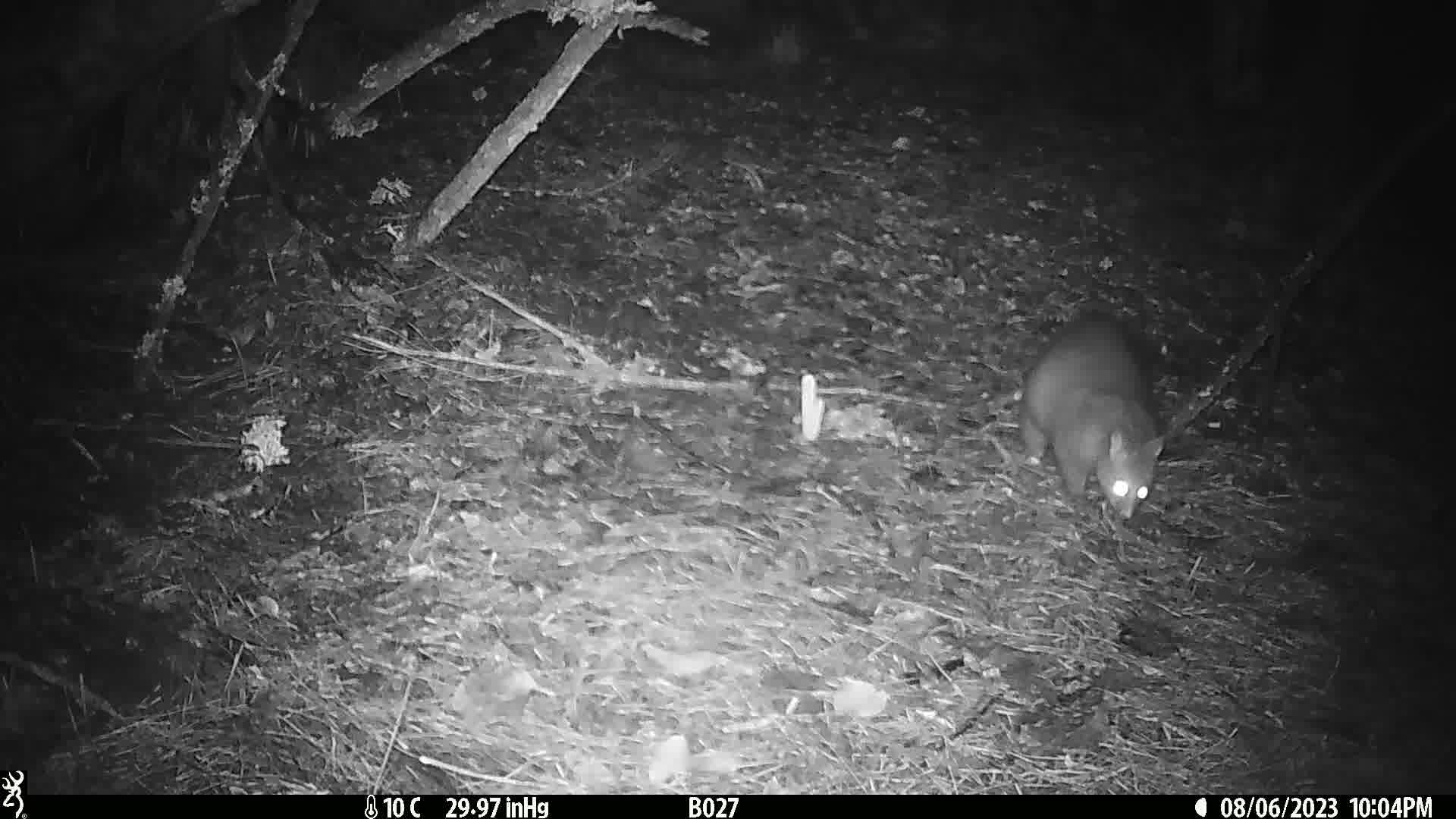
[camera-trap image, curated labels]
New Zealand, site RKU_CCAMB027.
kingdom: Animalia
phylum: Chordata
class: Mammalia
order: Diprotodontia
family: Phalangeridae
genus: Trichosurus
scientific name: Trichosurus vulpecula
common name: common brushtail possum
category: possum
Possum (common brushtail possum) (Trichosurus vulpecula).